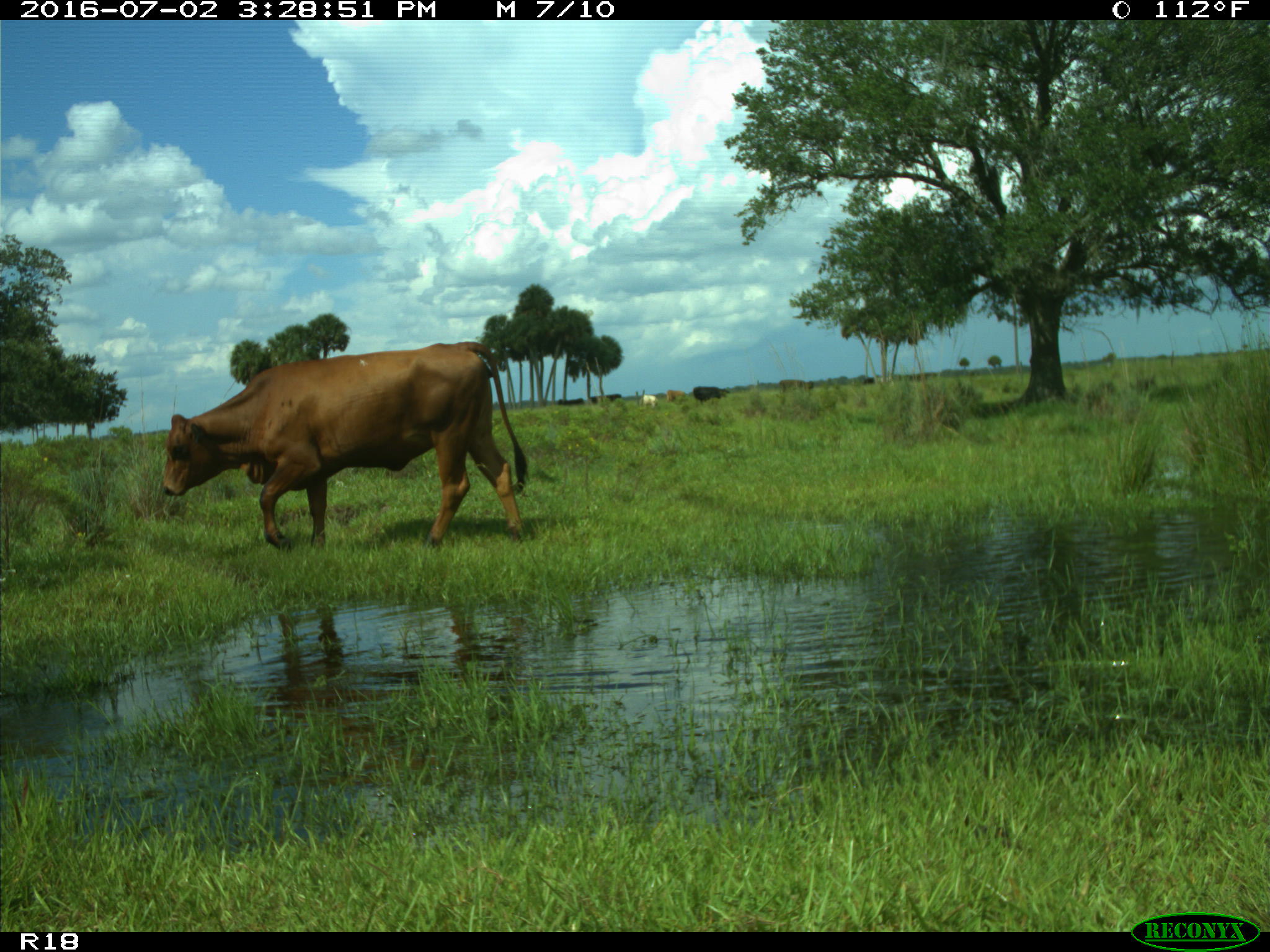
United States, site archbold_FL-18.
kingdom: Animalia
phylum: Chordata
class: Mammalia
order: Artiodactyla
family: Bovidae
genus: Bos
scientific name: Bos taurus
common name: domestic cow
Bos taurus (domestic cow).